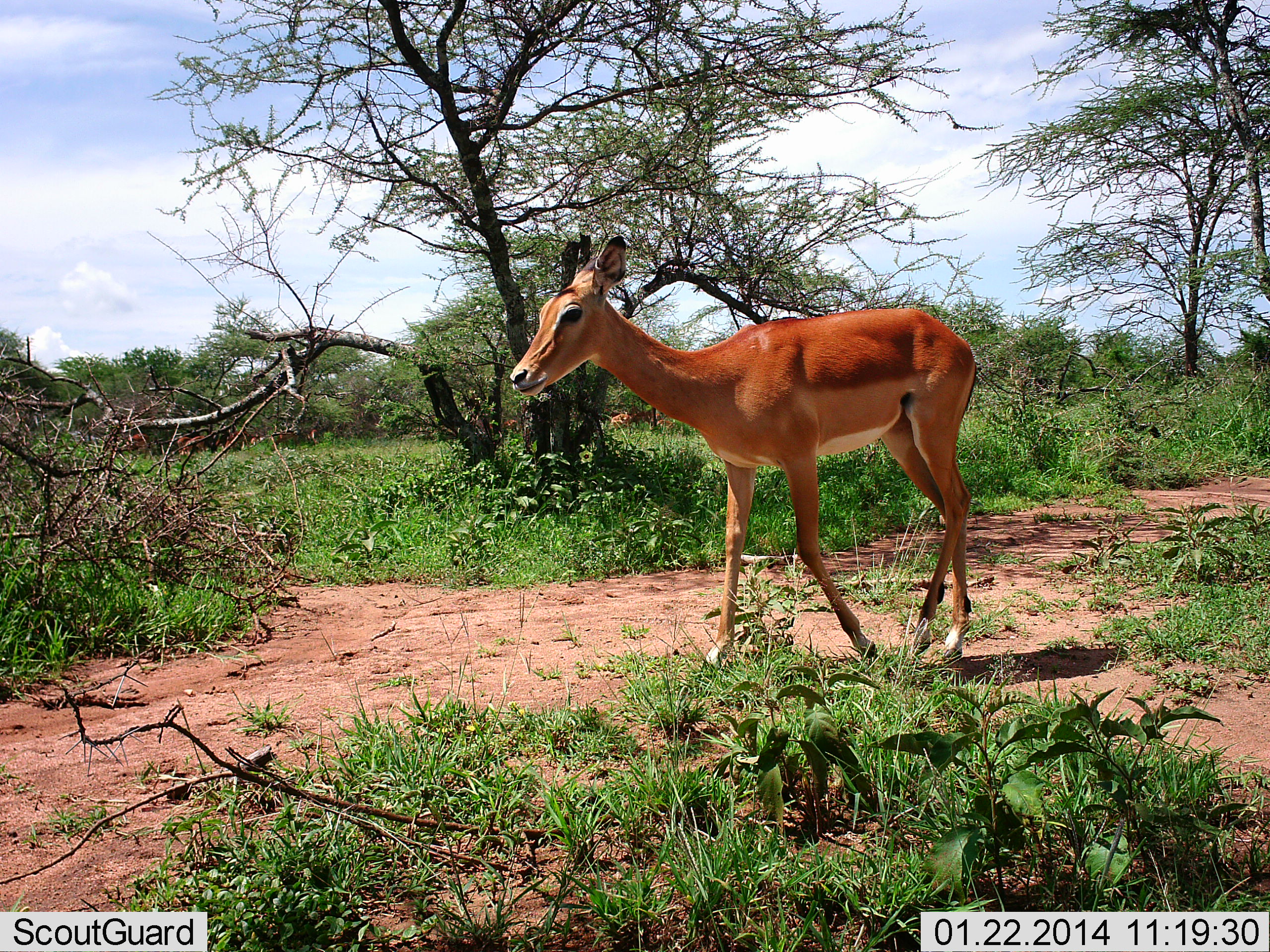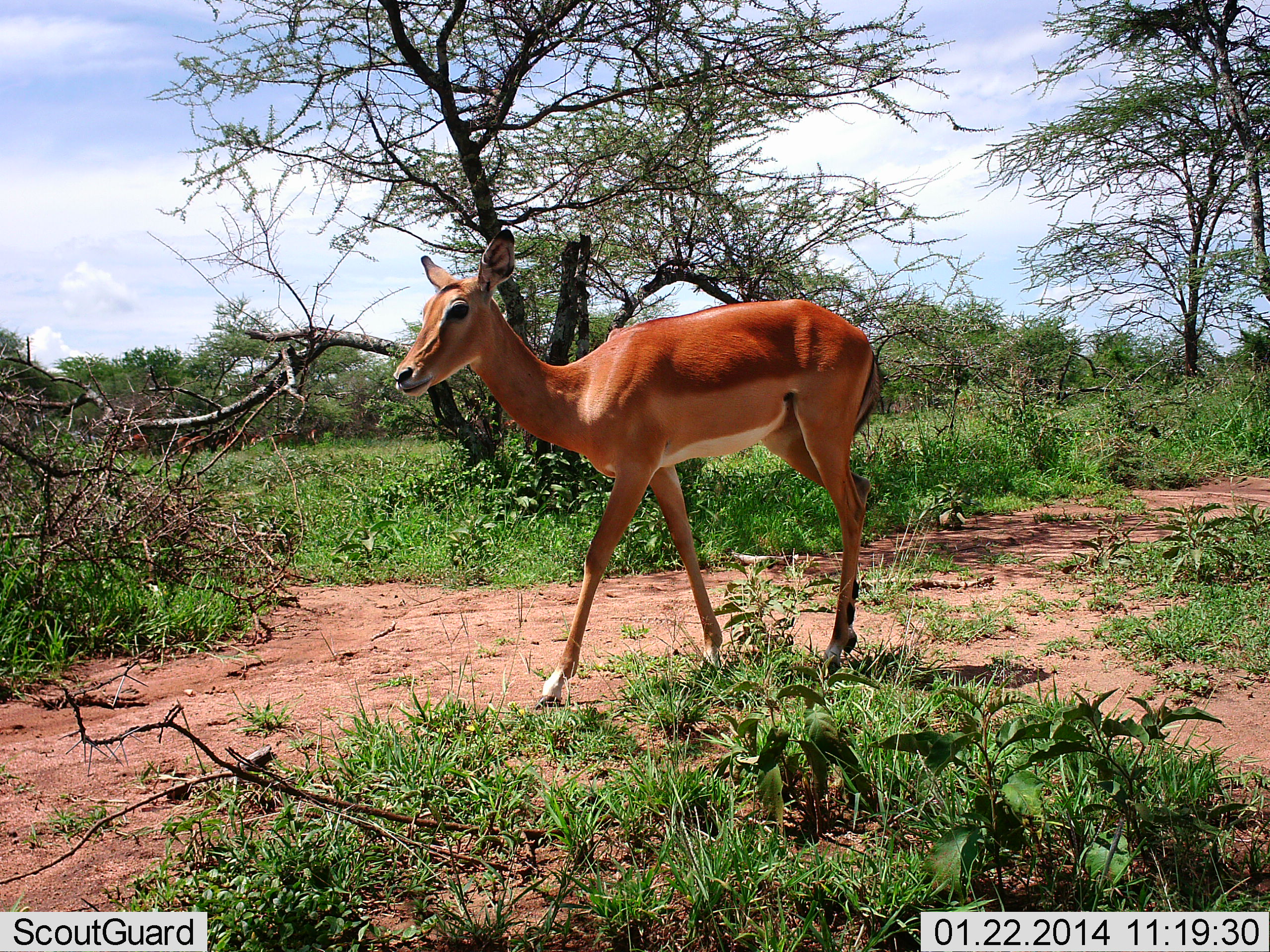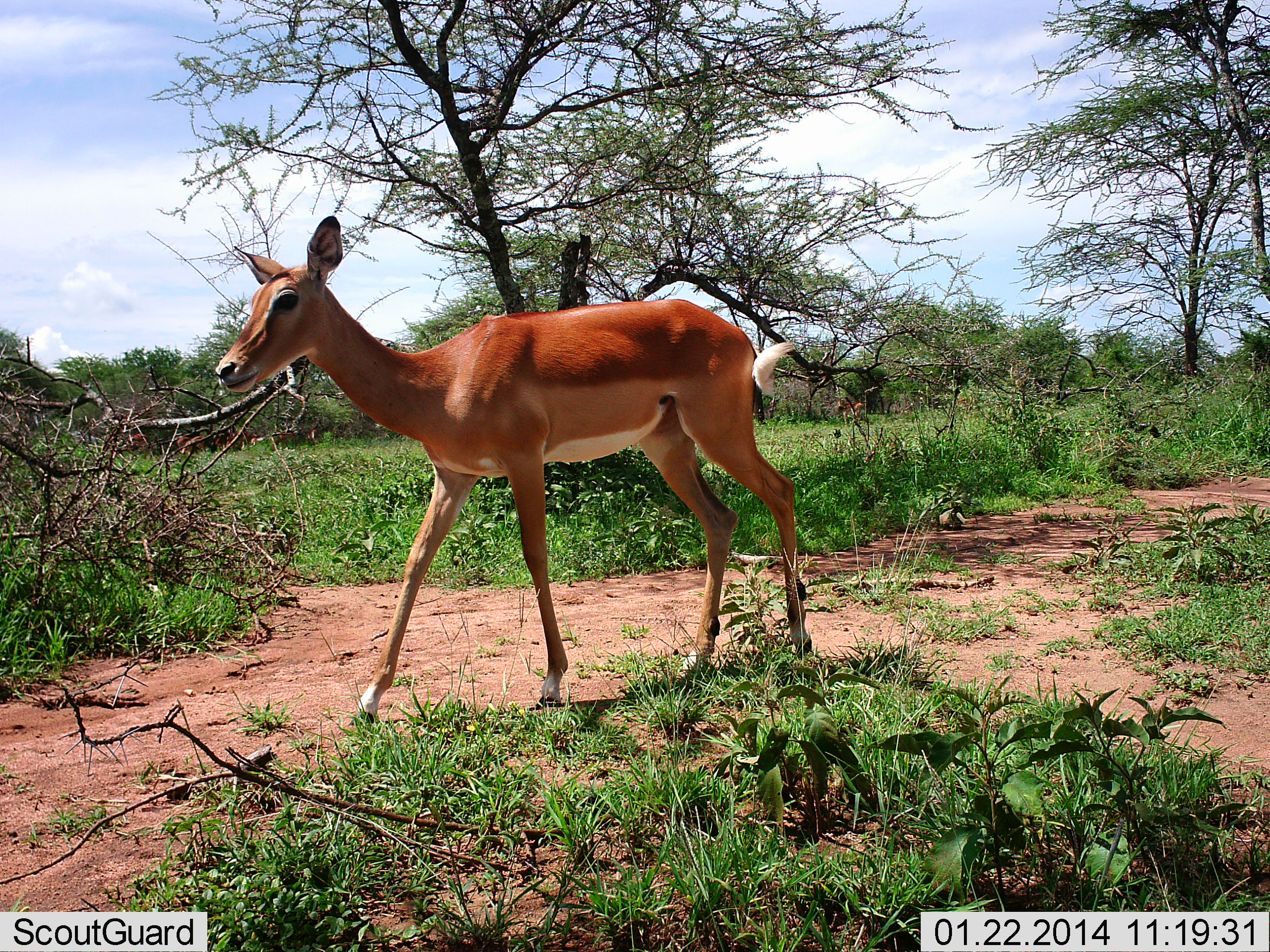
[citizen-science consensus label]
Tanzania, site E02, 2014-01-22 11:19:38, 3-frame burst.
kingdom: Animalia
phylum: Chordata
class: Mammalia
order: Artiodactyla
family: Bovidae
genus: Aepyceros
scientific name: Aepyceros melampus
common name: impala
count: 1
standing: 10%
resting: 0%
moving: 100%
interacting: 0%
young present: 0%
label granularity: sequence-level